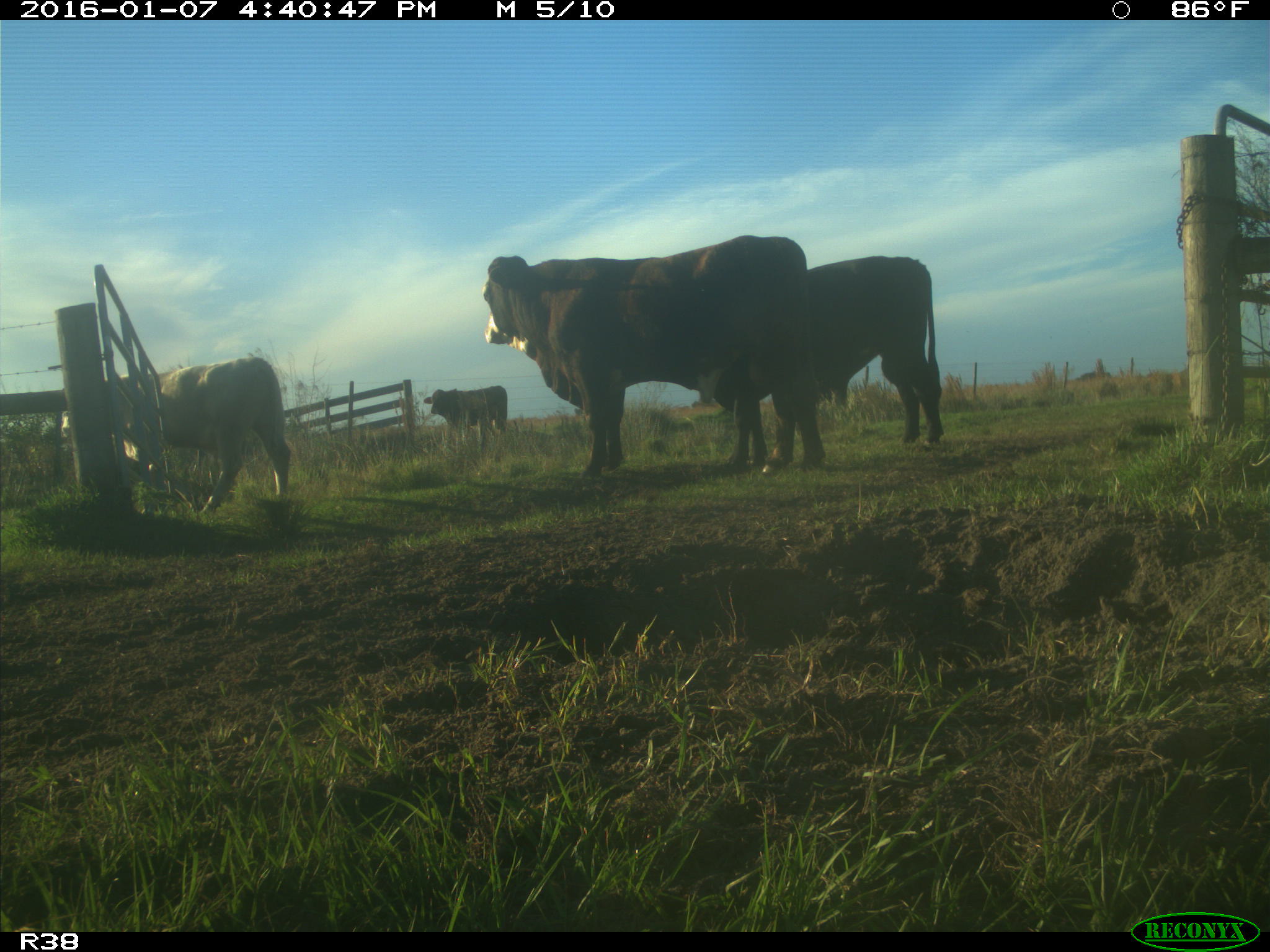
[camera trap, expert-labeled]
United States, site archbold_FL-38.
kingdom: Animalia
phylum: Chordata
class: Mammalia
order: Artiodactyla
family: Bovidae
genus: Bos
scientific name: Bos taurus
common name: domestic cow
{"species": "Bos taurus (domestic cow)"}